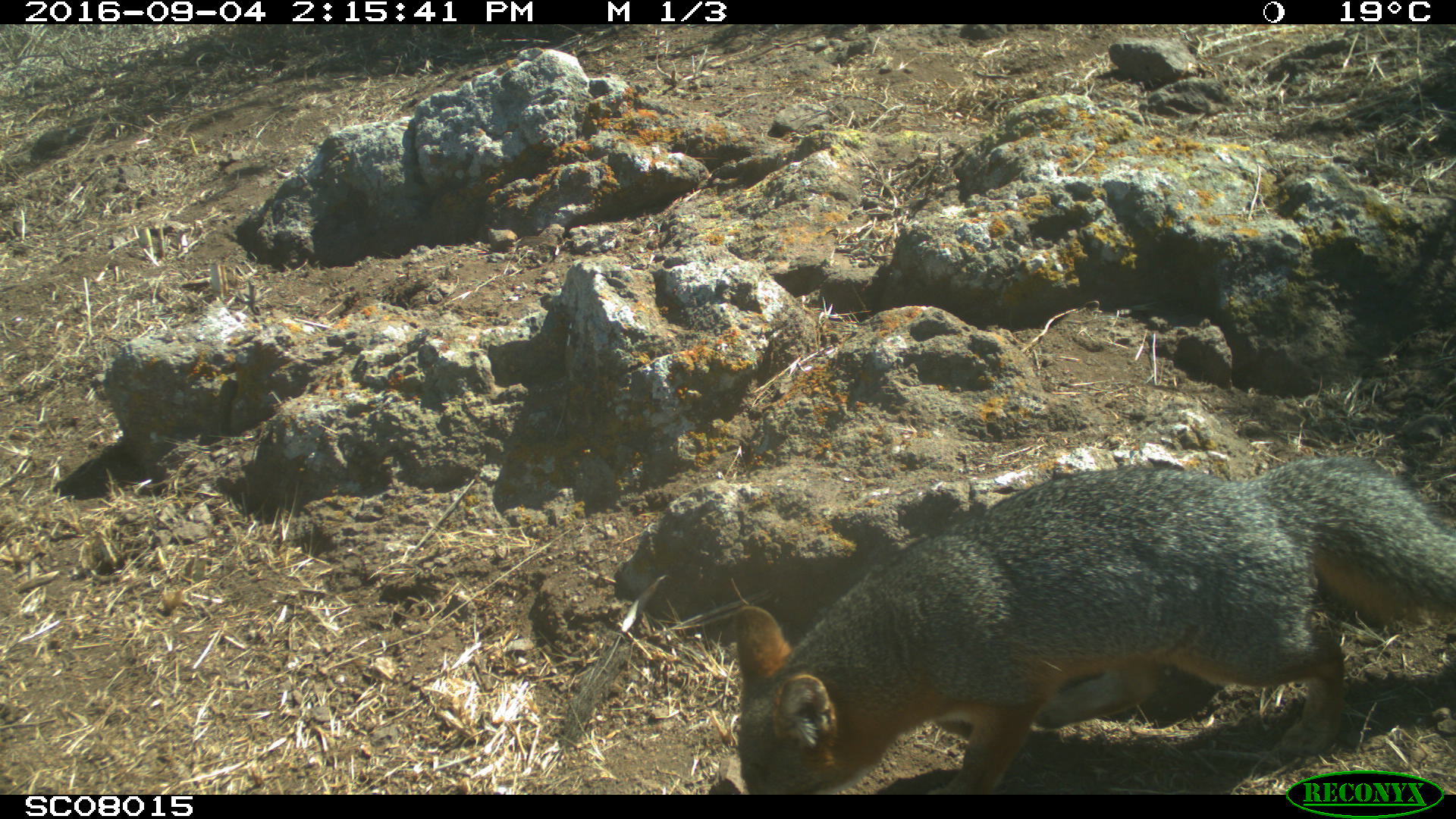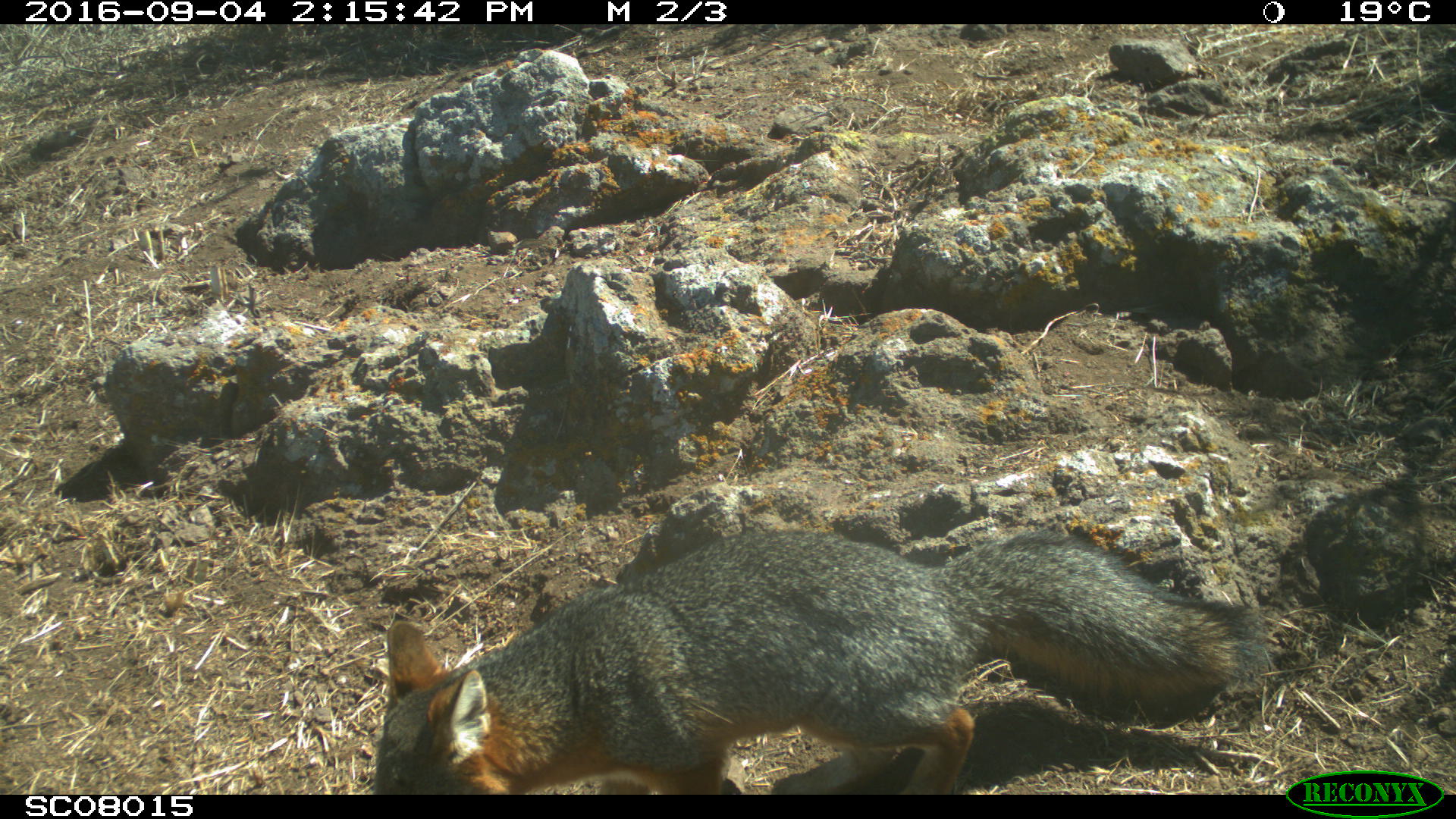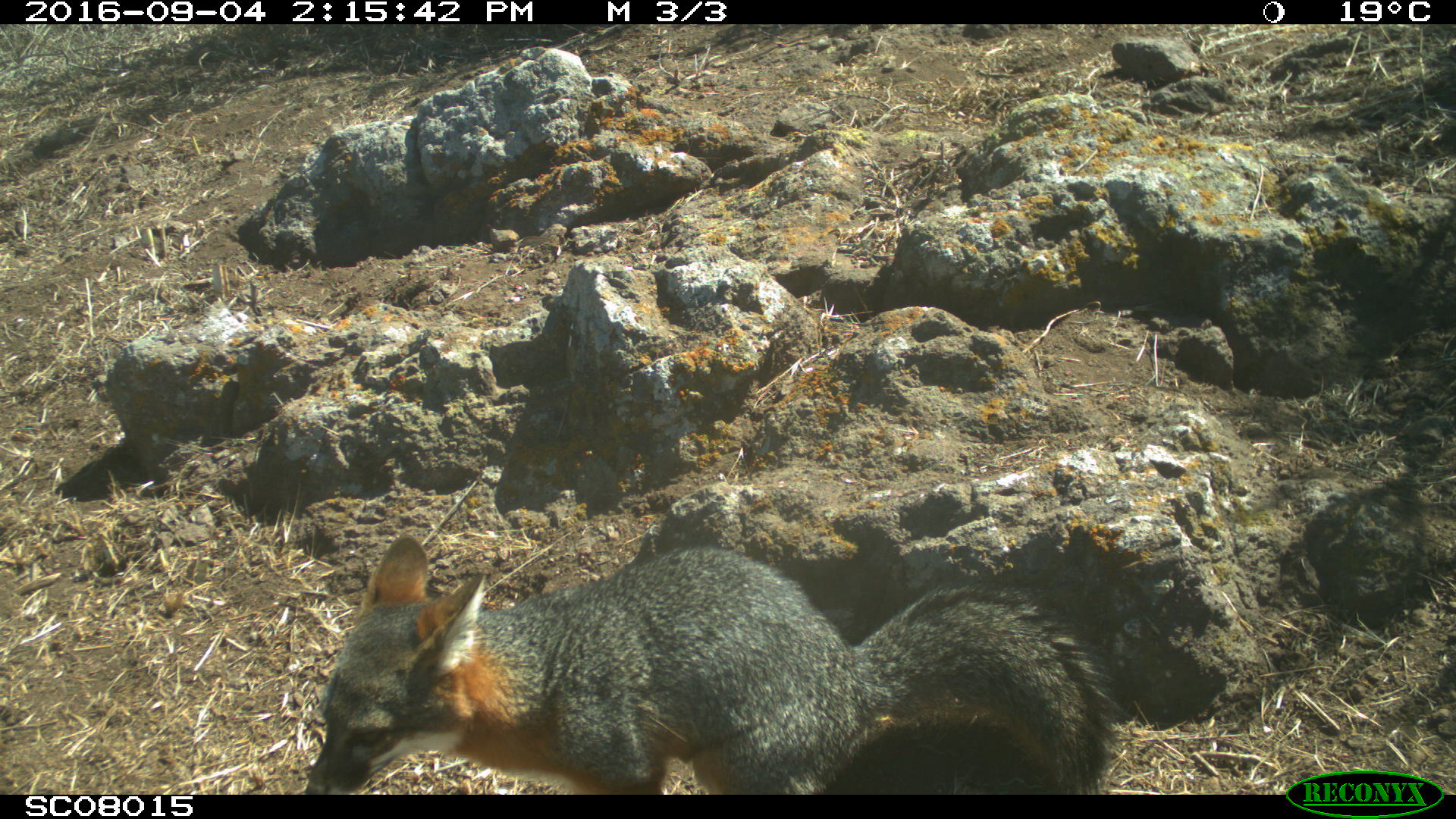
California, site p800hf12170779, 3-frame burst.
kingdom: Animalia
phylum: Chordata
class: Mammalia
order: Carnivora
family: Canidae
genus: Urocyon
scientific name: Urocyon littoralis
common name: island fox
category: fox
Fox (island fox) (Urocyon littoralis).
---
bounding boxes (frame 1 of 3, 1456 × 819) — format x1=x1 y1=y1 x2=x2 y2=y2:
fox: x1=736 y1=456 x2=1455 y2=795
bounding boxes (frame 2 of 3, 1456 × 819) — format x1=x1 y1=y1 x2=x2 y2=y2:
fox: x1=374 y1=532 x2=1263 y2=794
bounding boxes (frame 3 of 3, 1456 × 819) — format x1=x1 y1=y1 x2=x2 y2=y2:
fox: x1=301 y1=532 x2=1119 y2=795